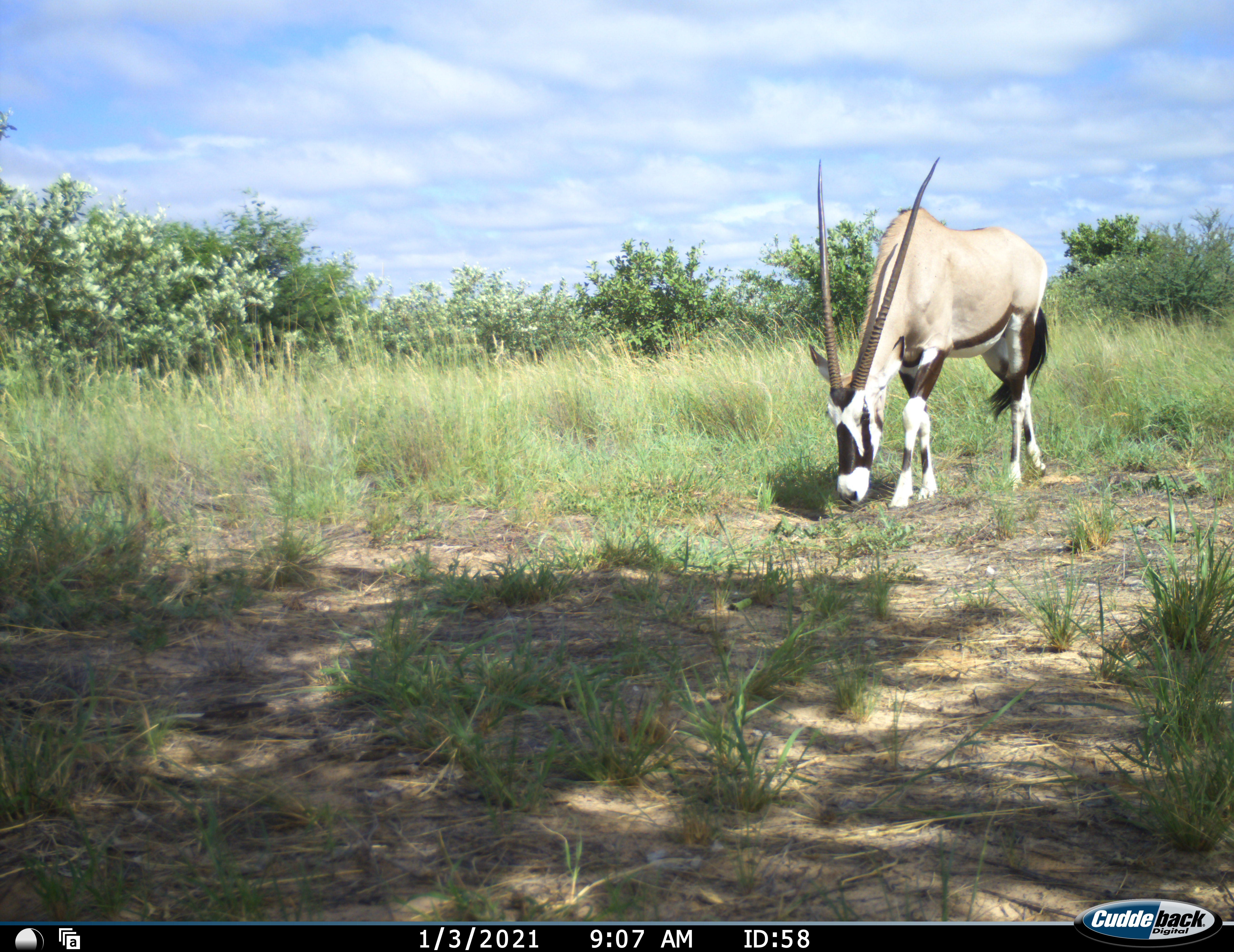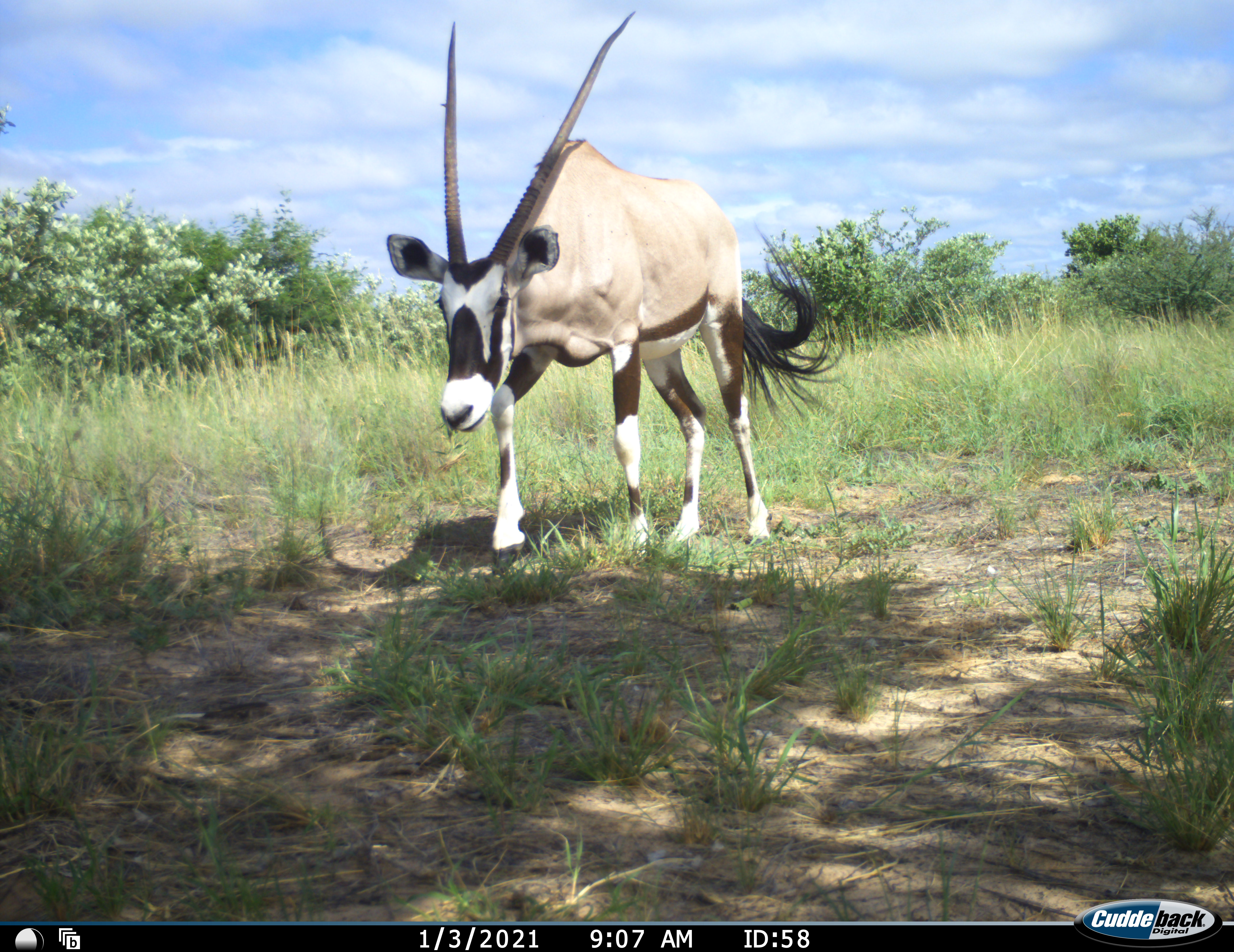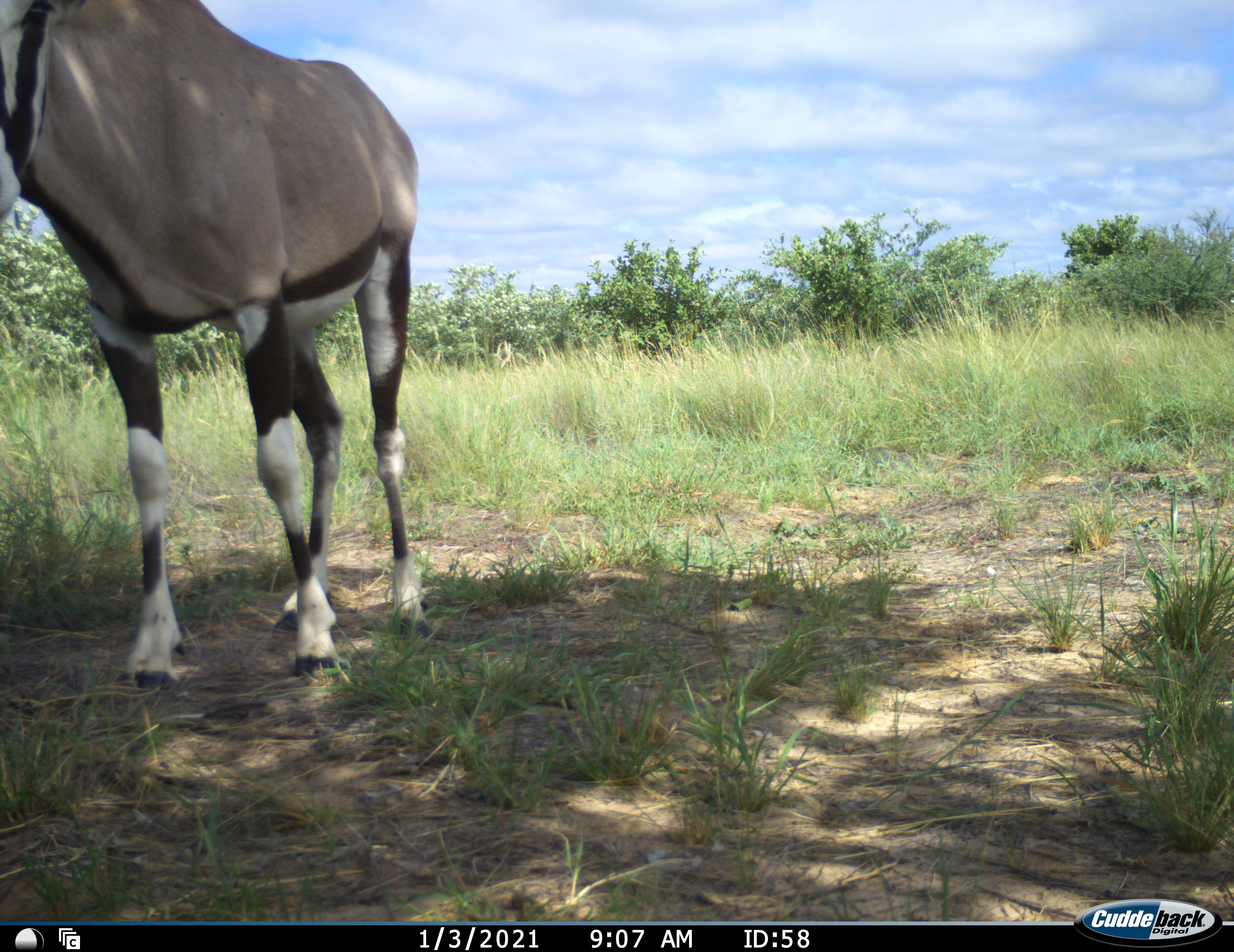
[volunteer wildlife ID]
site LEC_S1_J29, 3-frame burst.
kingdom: Animalia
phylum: Chordata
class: Mammalia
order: Artiodactyla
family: Bovidae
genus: Oryx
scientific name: Oryx gazella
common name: gemsbok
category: oryx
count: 1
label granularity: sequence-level